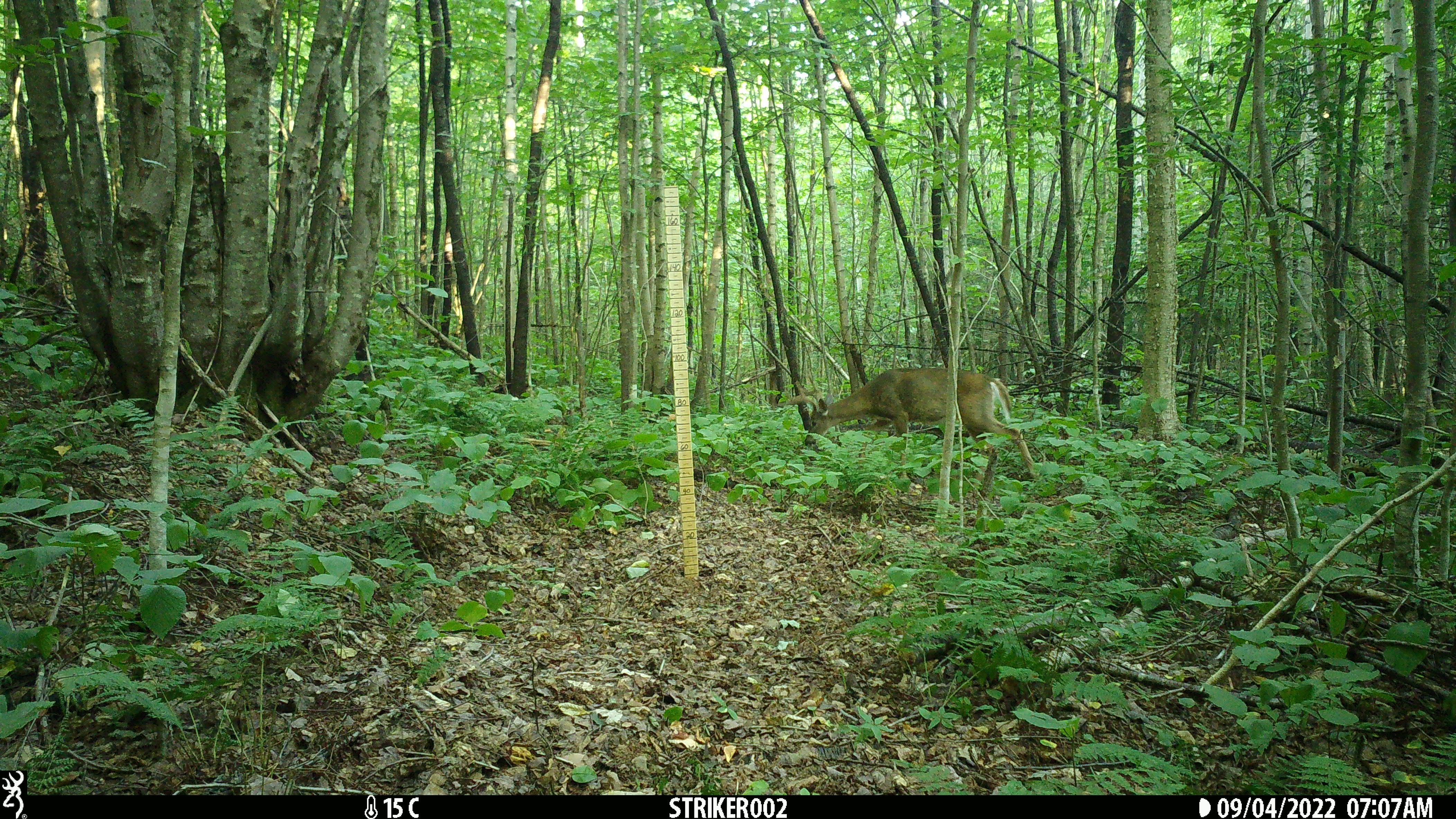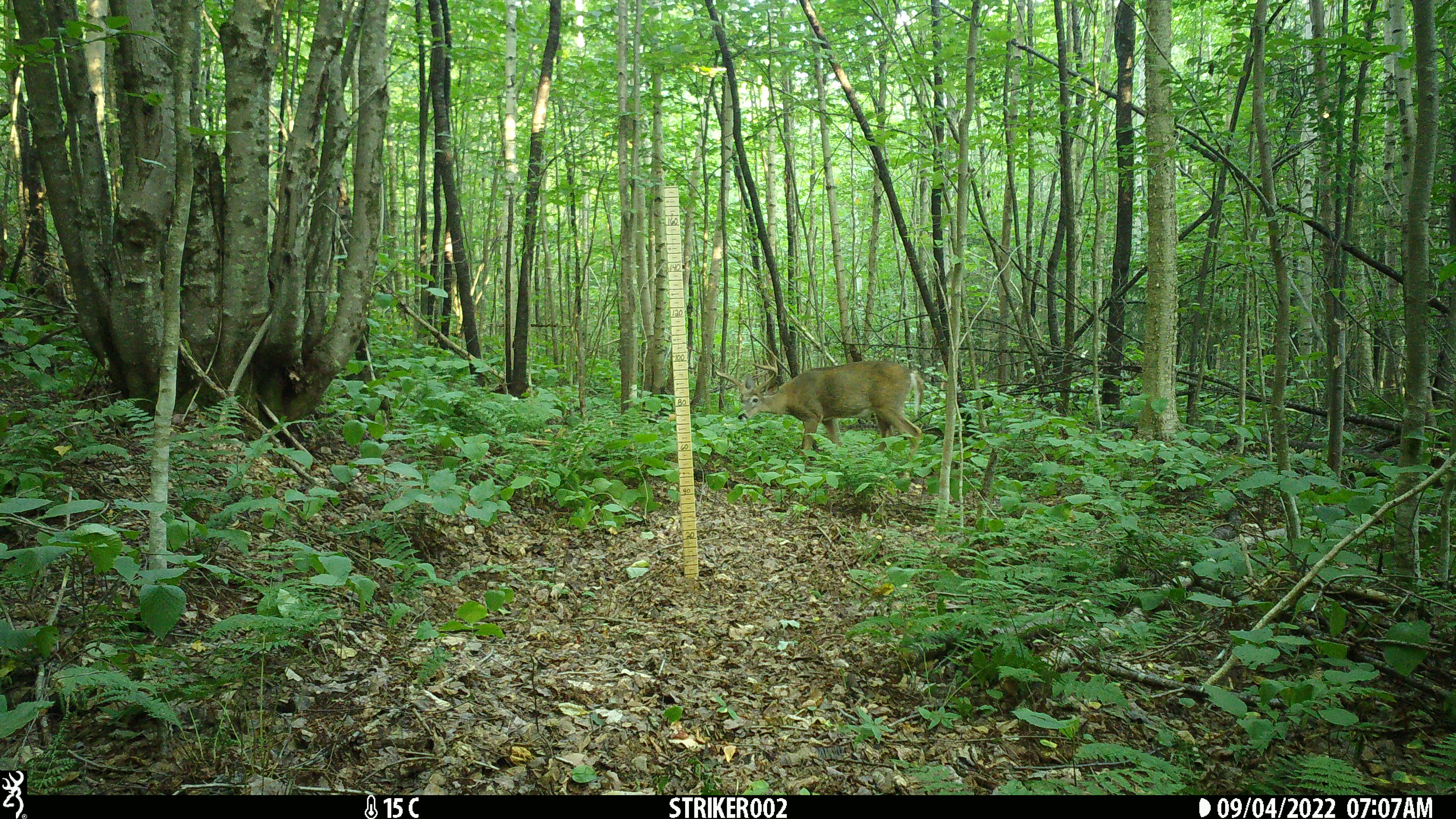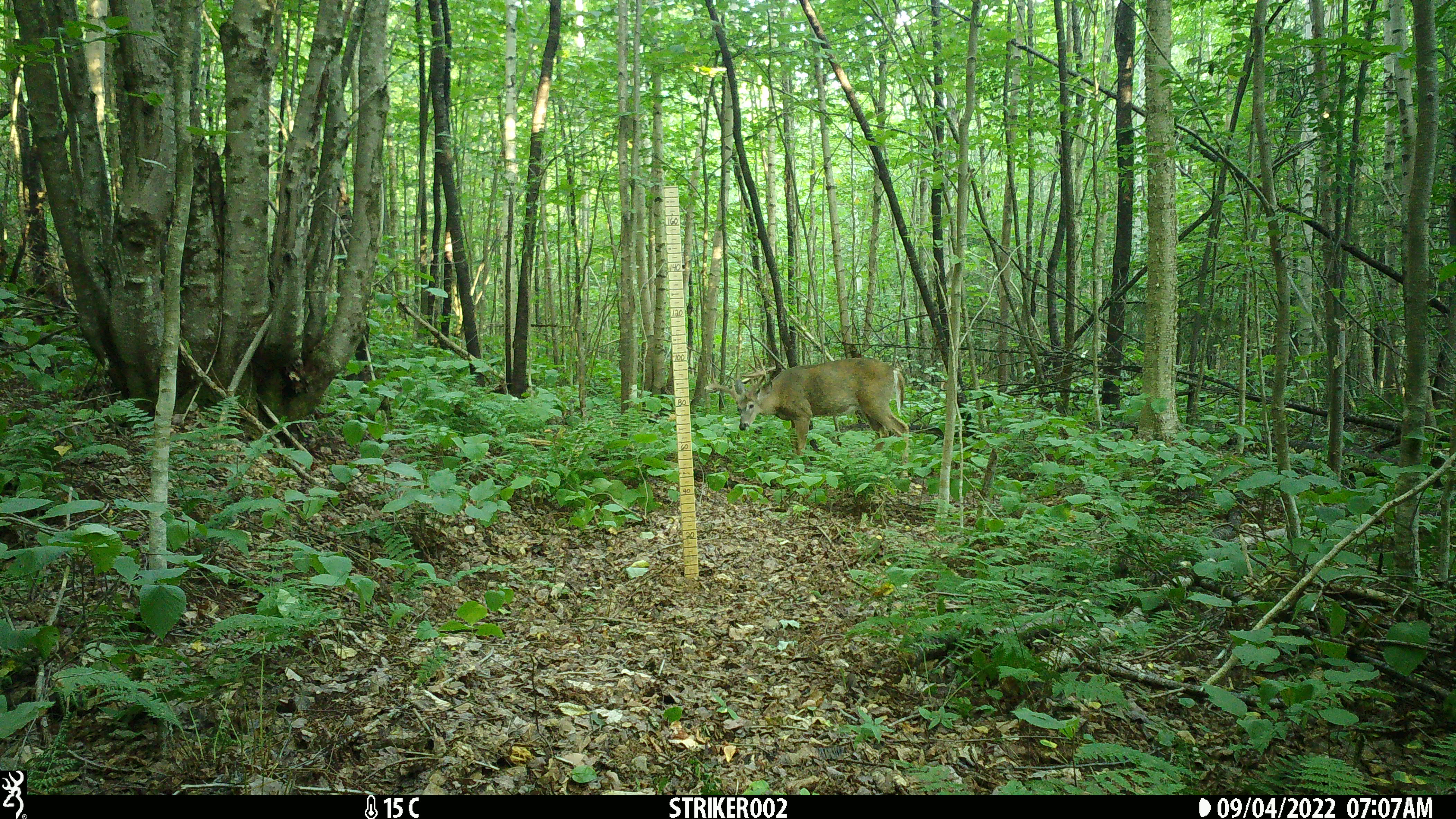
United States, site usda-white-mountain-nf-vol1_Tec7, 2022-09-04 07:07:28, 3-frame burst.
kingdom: Animalia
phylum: Chordata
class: Mammalia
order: Artiodactyla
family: Cervidae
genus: Odocoileus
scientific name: Odocoileus virginianus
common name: white-tailed deer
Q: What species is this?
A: White-tailed deer (Odocoileus virginianus).